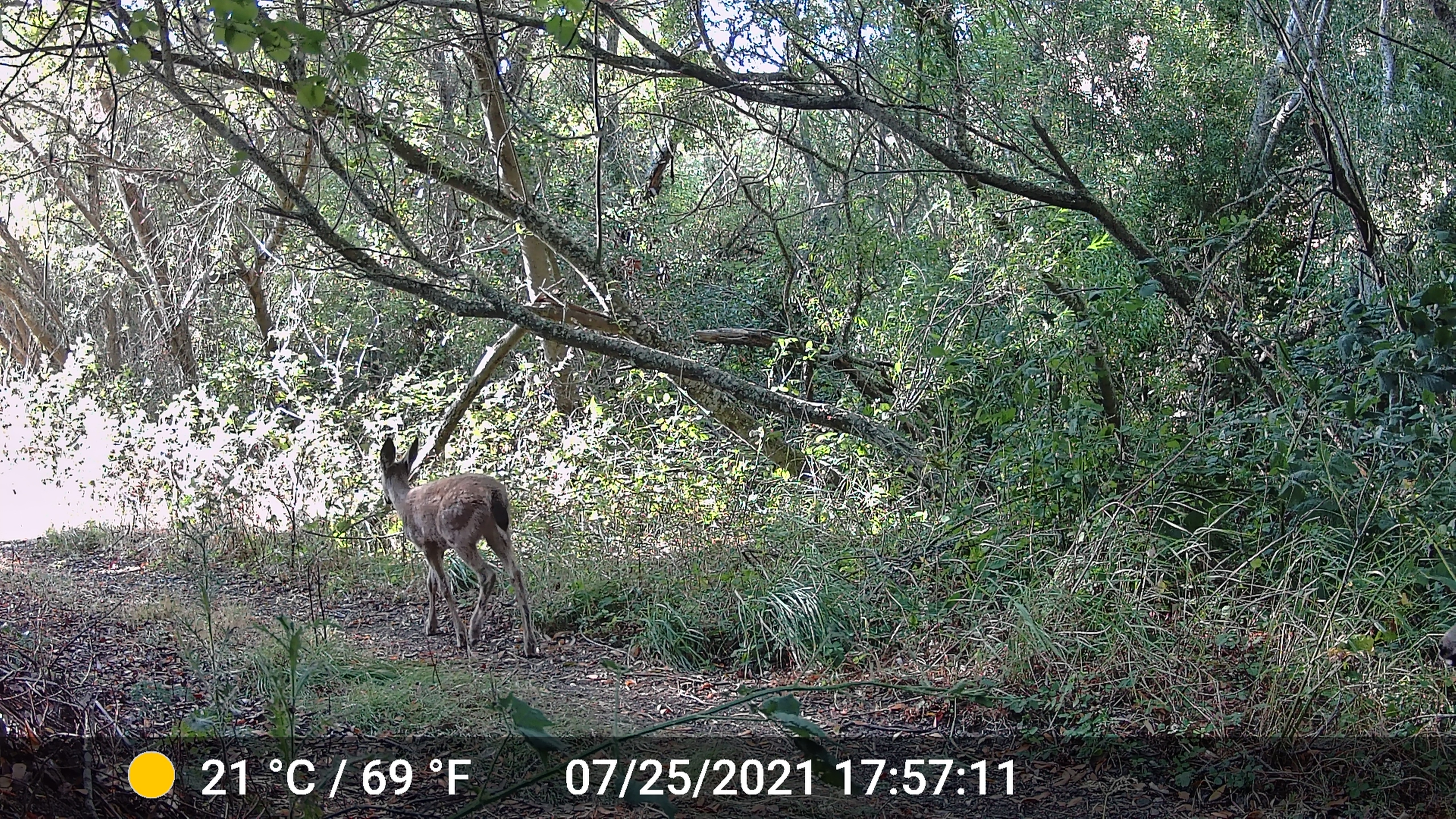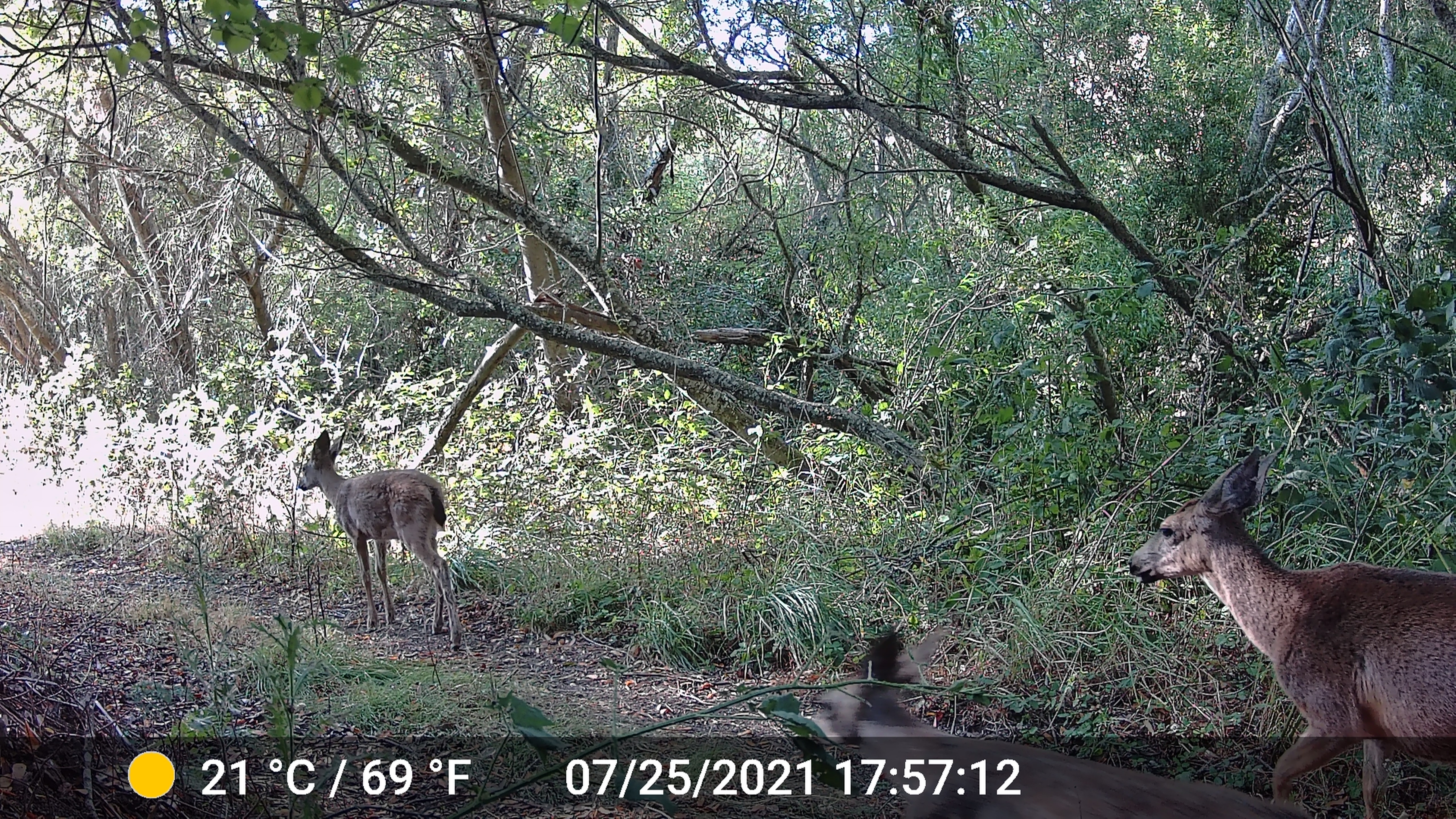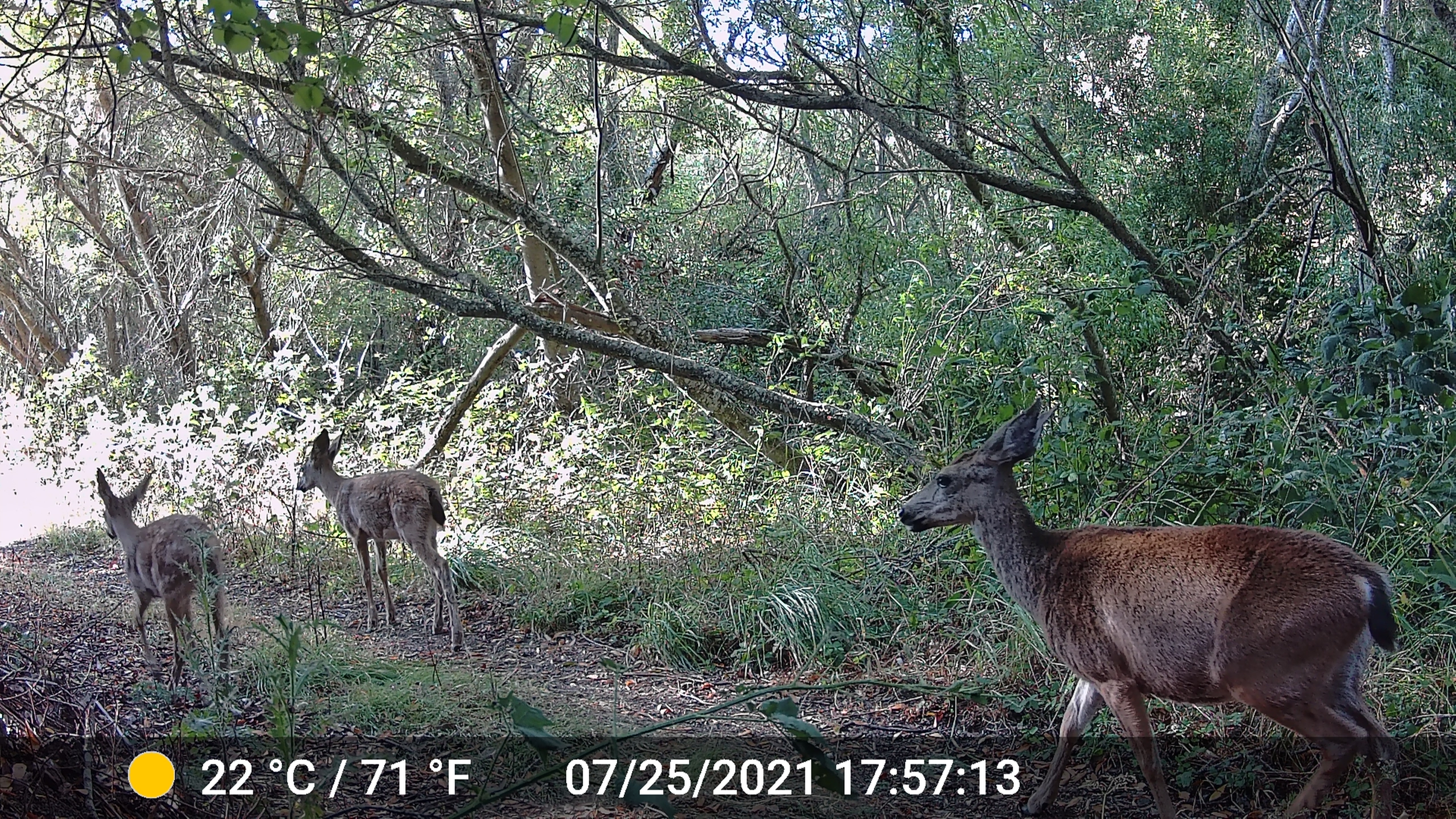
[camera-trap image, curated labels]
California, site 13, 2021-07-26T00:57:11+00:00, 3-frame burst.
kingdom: Animalia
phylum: Chordata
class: Mammalia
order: Artiodactyla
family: Cervidae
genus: Odocoileus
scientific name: Odocoileus hemionus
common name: mule deer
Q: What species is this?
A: Mule deer (Odocoileus hemionus).